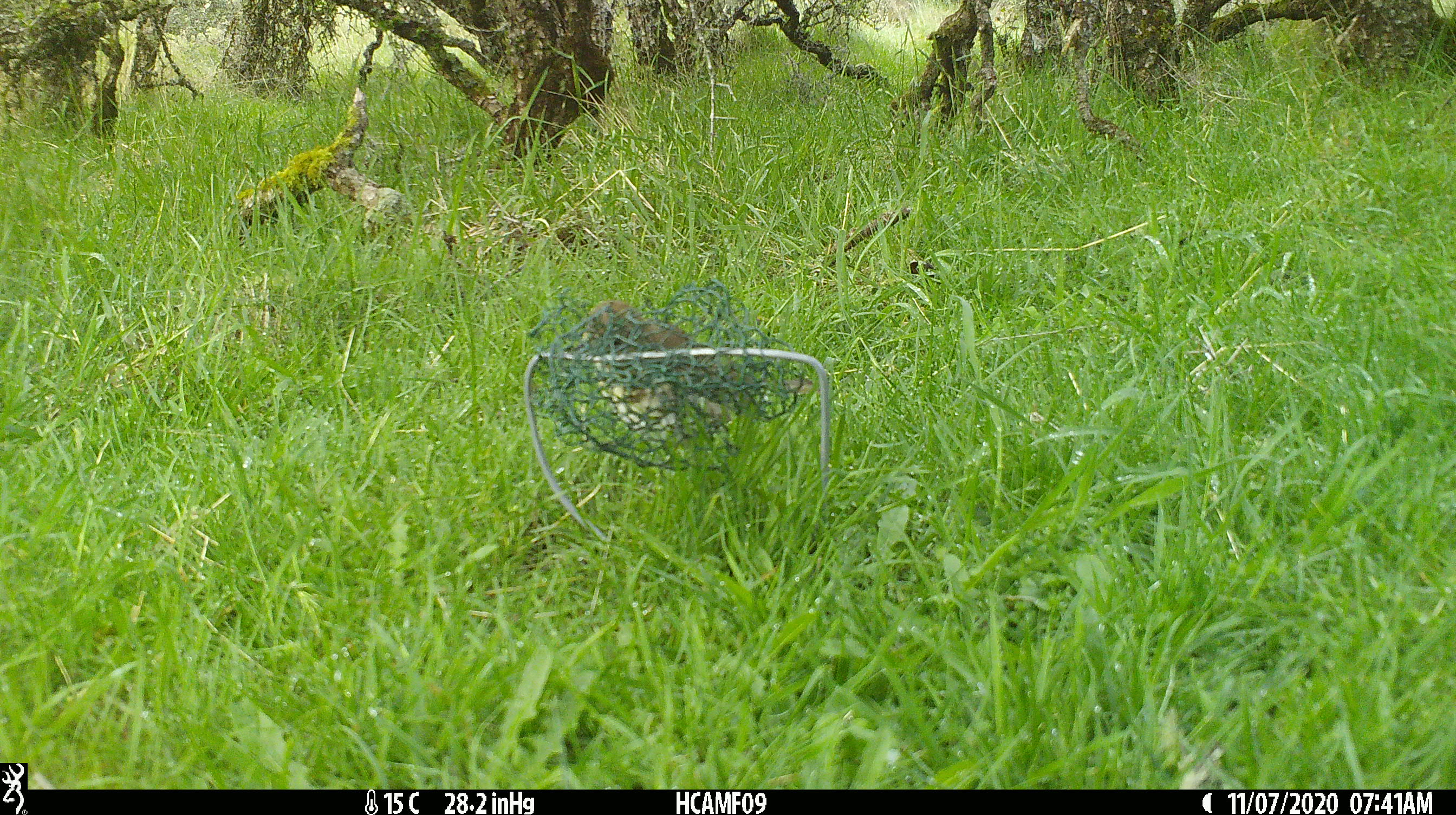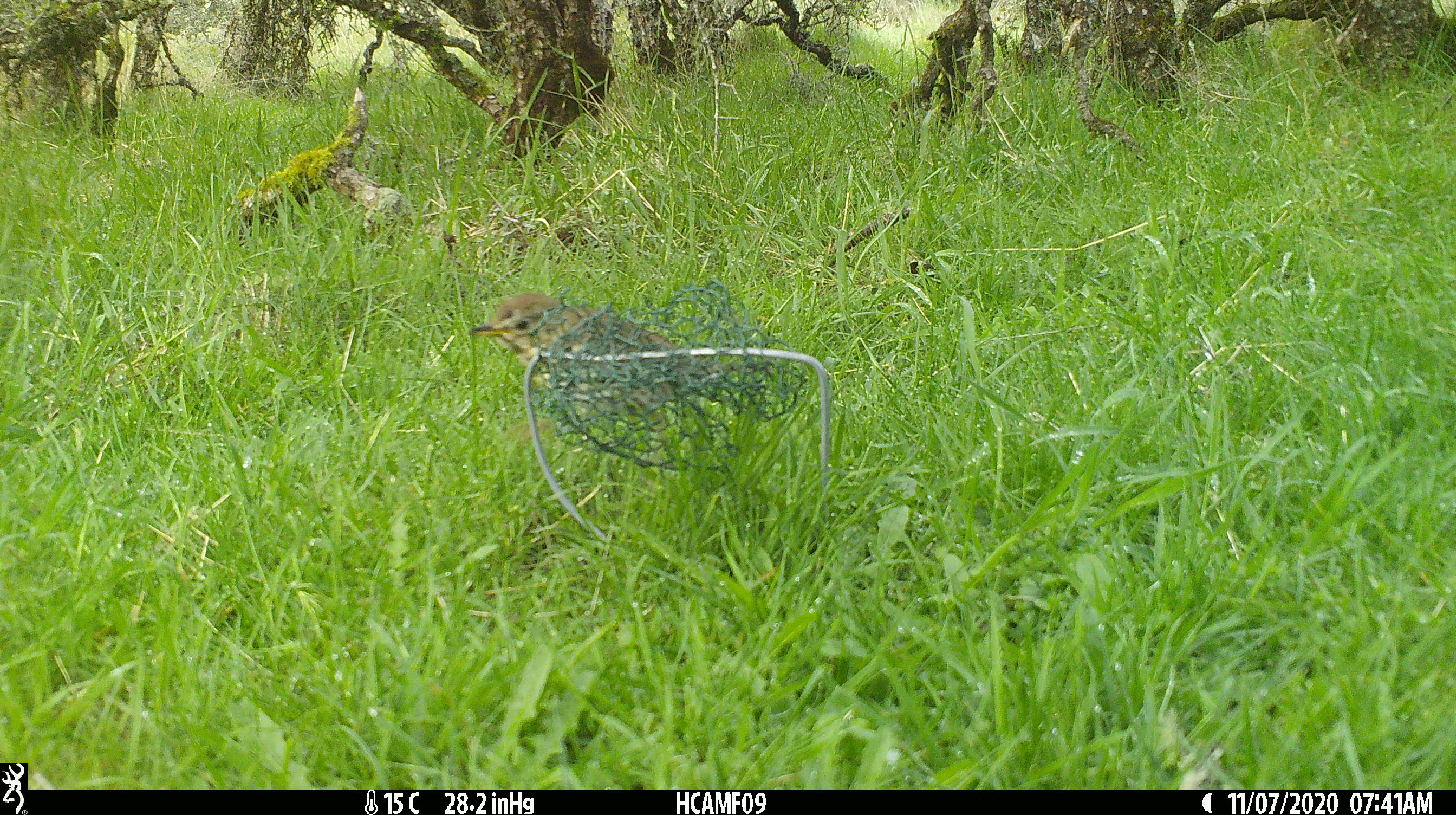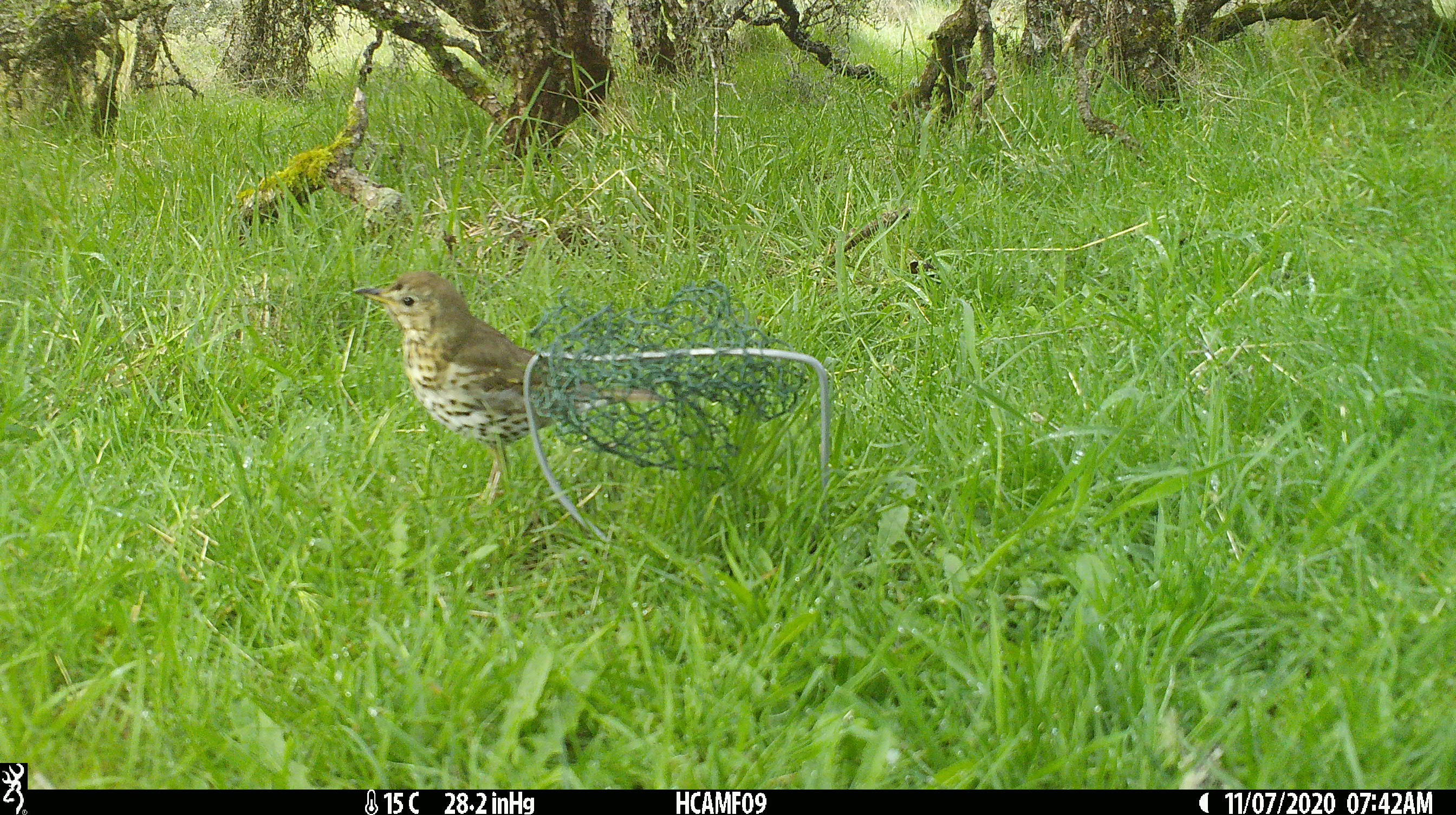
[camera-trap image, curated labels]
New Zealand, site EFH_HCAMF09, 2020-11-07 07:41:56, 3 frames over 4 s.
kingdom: Animalia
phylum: Chordata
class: Aves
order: Passeriformes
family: Turdidae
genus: Turdus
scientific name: Turdus philomelos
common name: song thrush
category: thrush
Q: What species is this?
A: Thrush (song thrush) (Turdus philomelos).